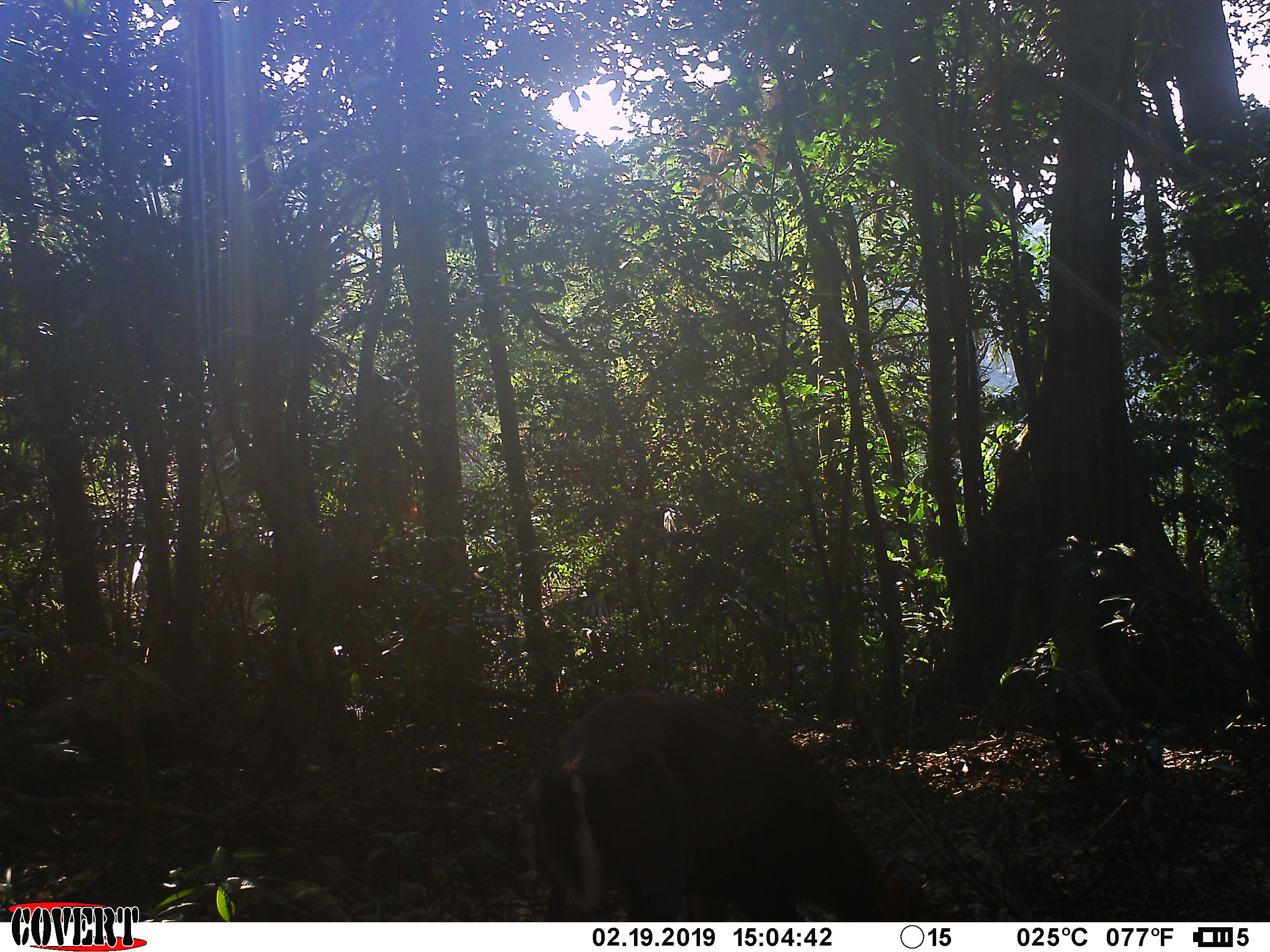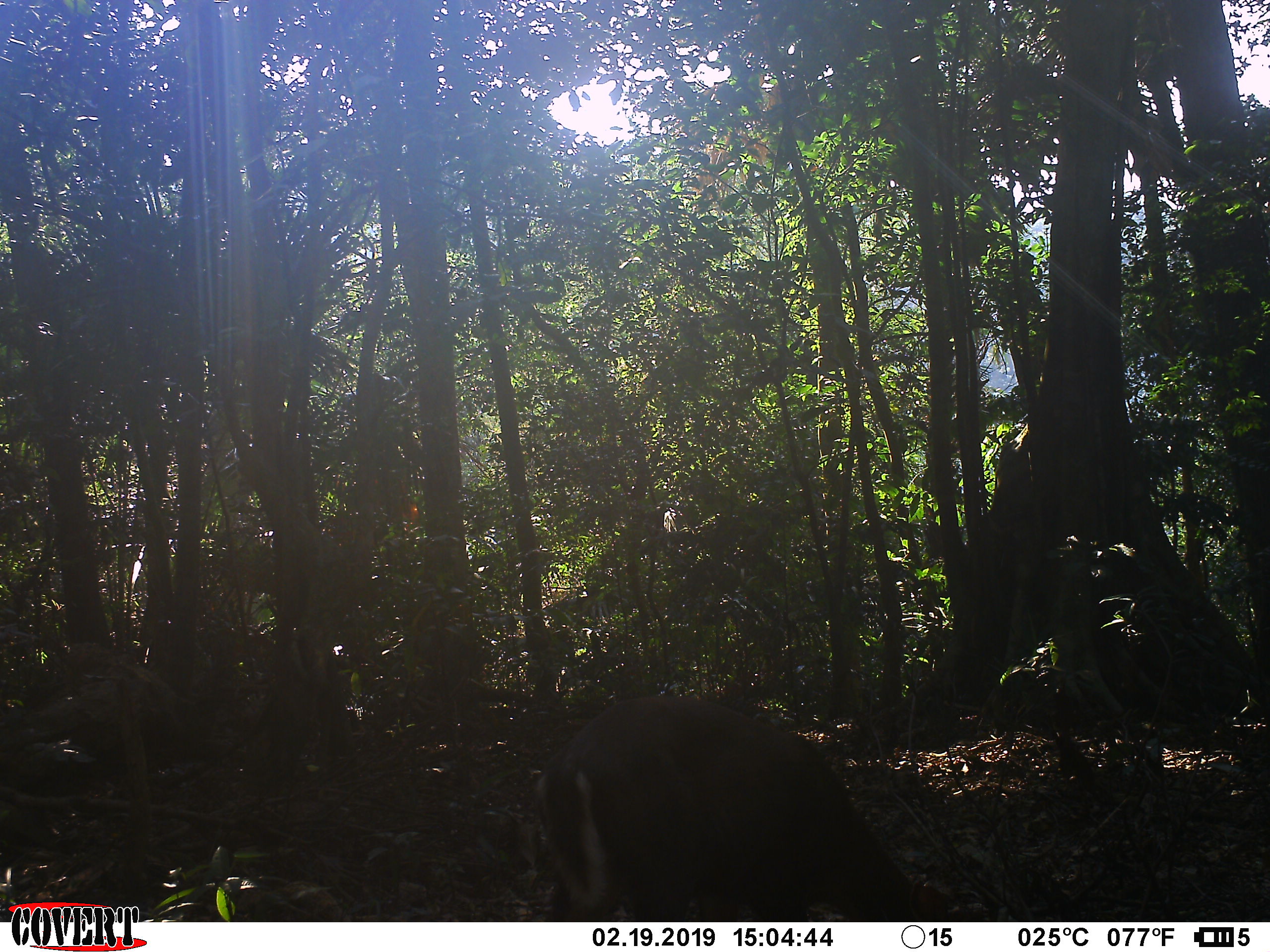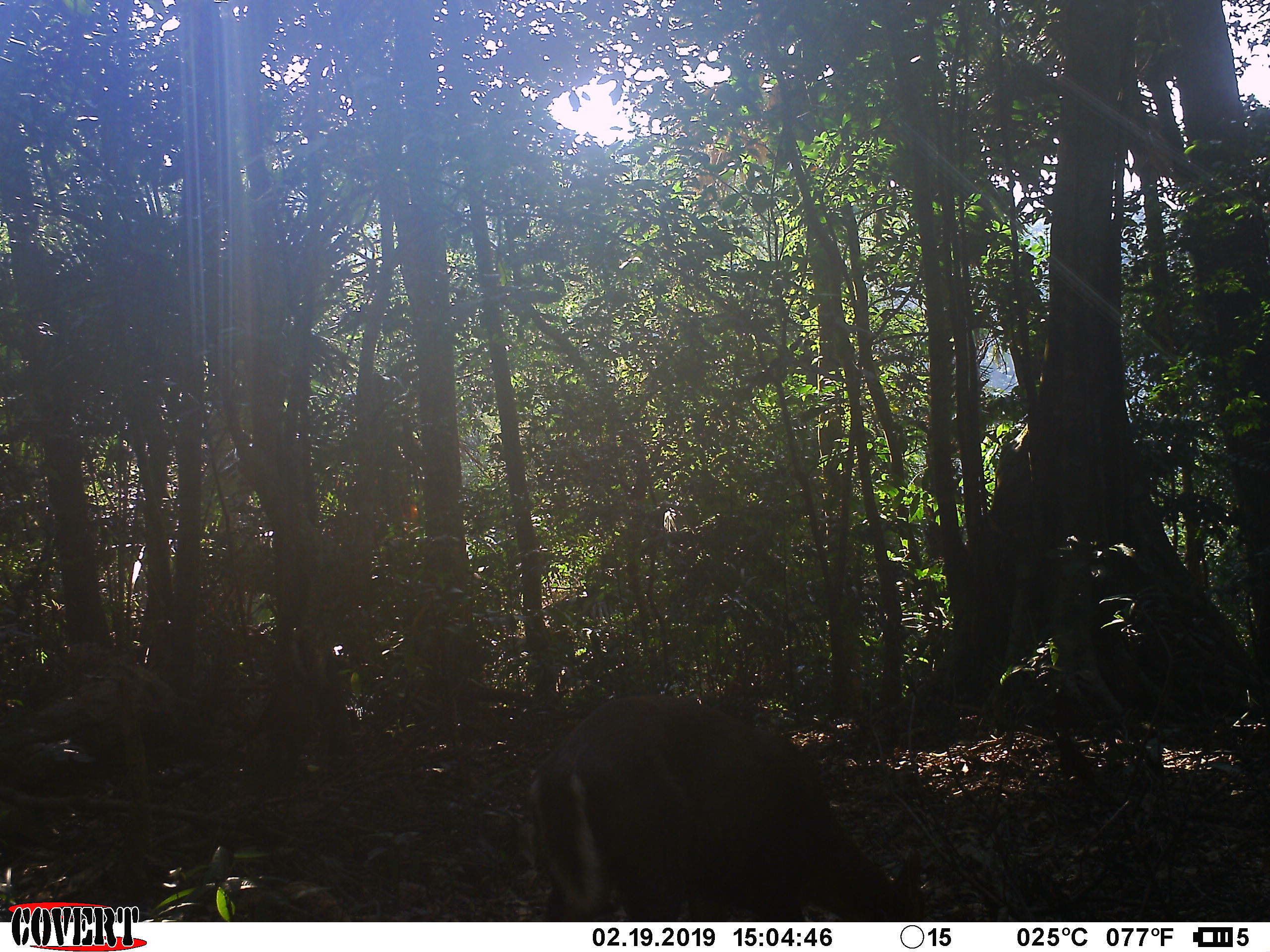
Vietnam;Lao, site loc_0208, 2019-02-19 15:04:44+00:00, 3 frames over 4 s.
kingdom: Animalia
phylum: Chordata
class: Mammalia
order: Artiodactyla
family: Cervidae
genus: Muntiacus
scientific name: Muntiacus rooseveltorum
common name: roosevelt's muntjac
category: roosevelts muntjac group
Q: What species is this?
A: Roosevelts muntjac group (roosevelt's muntjac) (Muntiacus rooseveltorum).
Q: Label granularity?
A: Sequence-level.